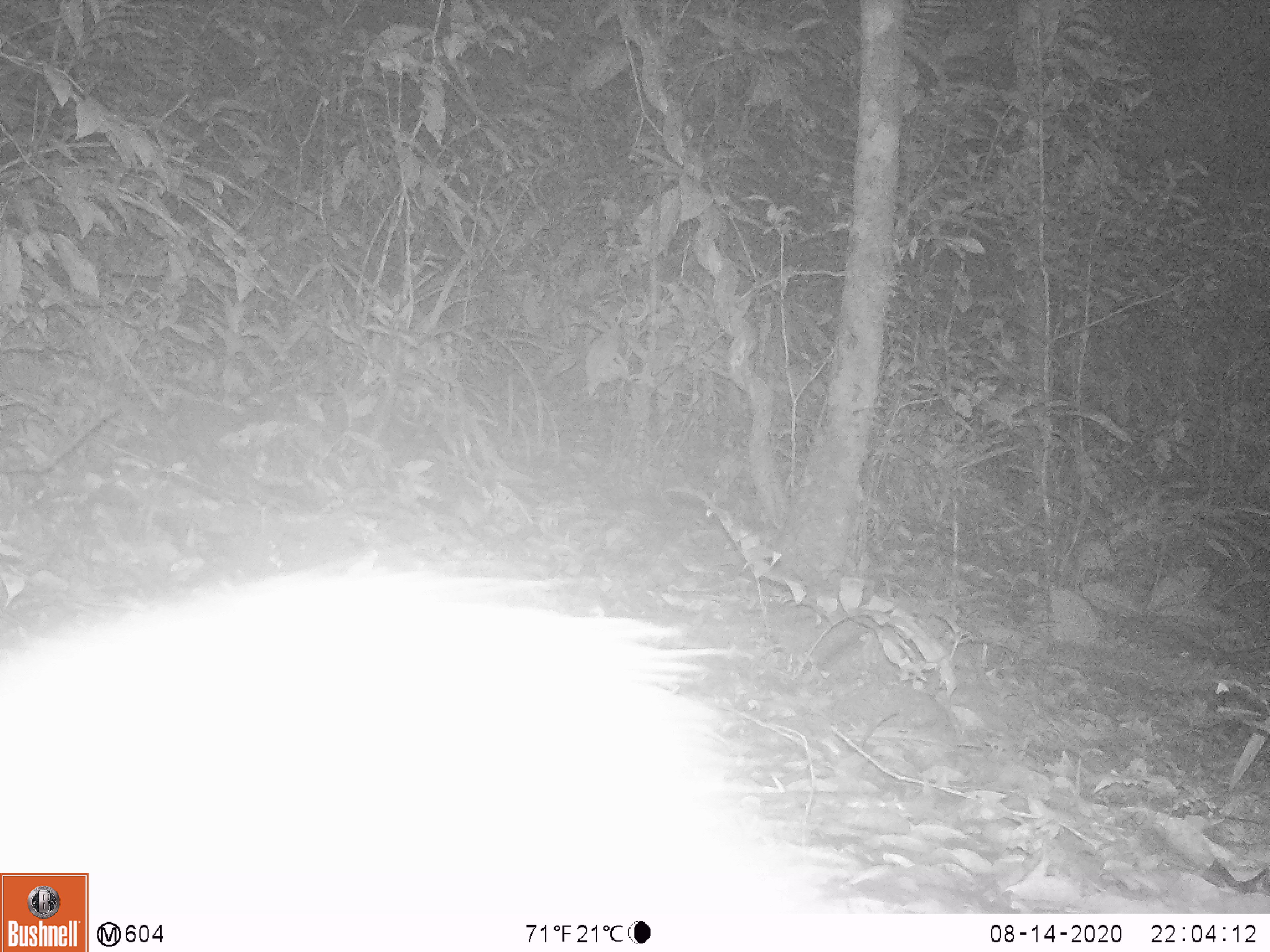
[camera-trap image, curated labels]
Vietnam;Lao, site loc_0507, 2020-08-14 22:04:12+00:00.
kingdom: Animalia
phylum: Chordata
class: Mammalia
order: Rodentia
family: Hystricidae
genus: Atherurus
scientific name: Atherurus macrourus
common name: asiatic brush-tailed porcupine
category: asiatic brush tailed porcupine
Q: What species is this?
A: Asiatic brush tailed porcupine (asiatic brush-tailed porcupine) (Atherurus macrourus).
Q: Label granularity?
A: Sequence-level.